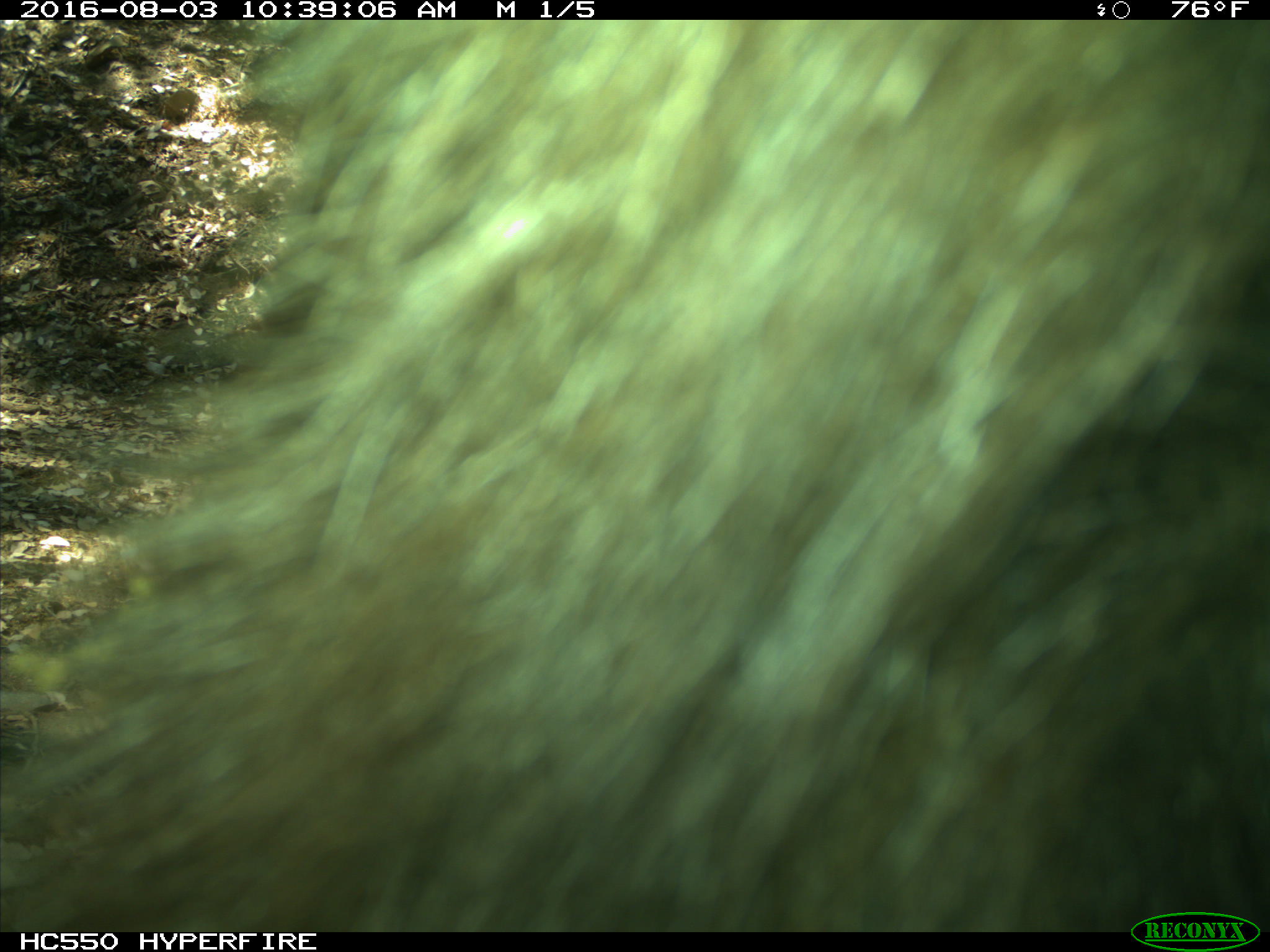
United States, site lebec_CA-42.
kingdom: Animalia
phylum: Chordata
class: Mammalia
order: Carnivora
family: Ursidae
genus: Ursus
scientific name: Ursus americanus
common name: american black bear